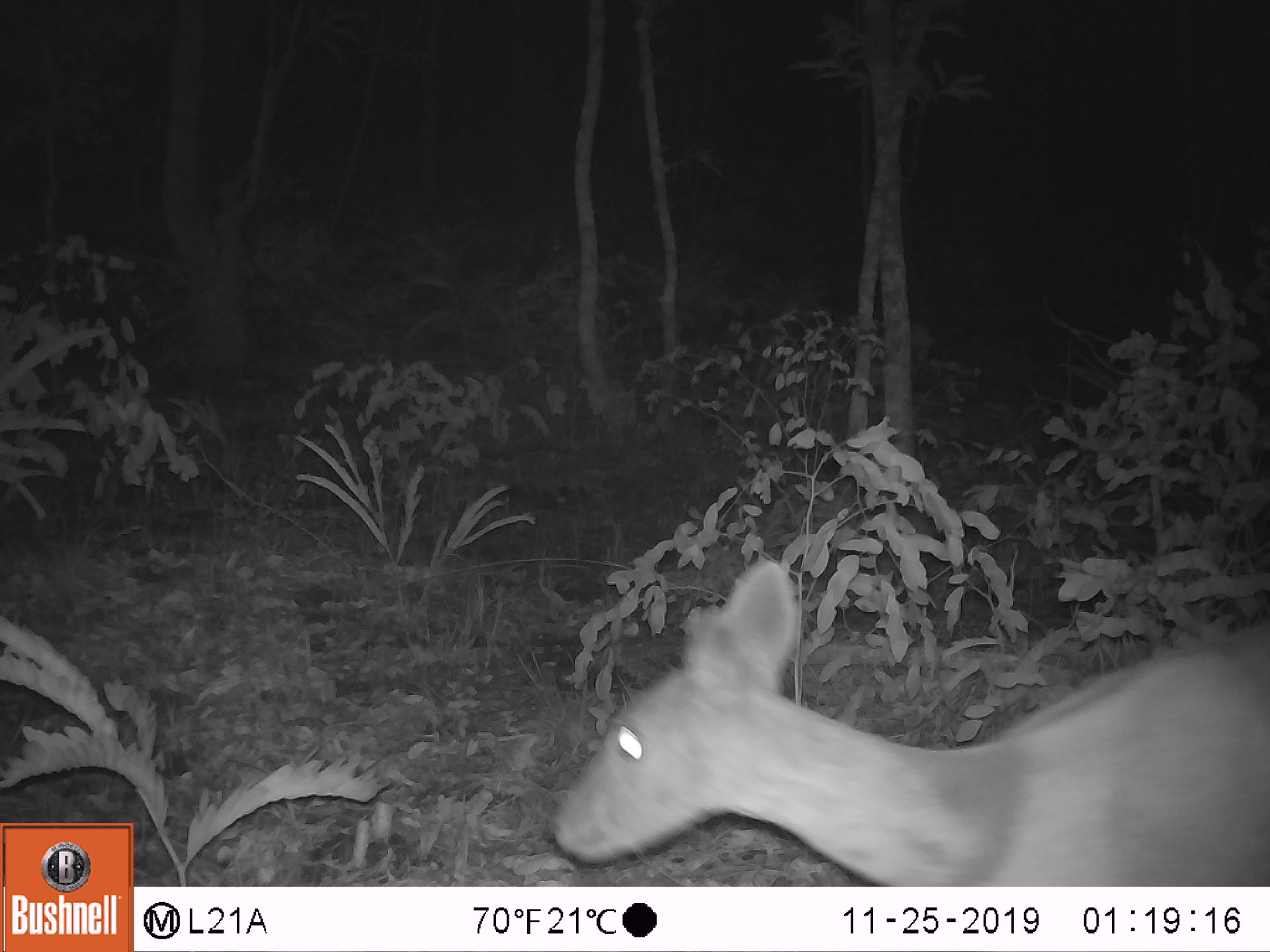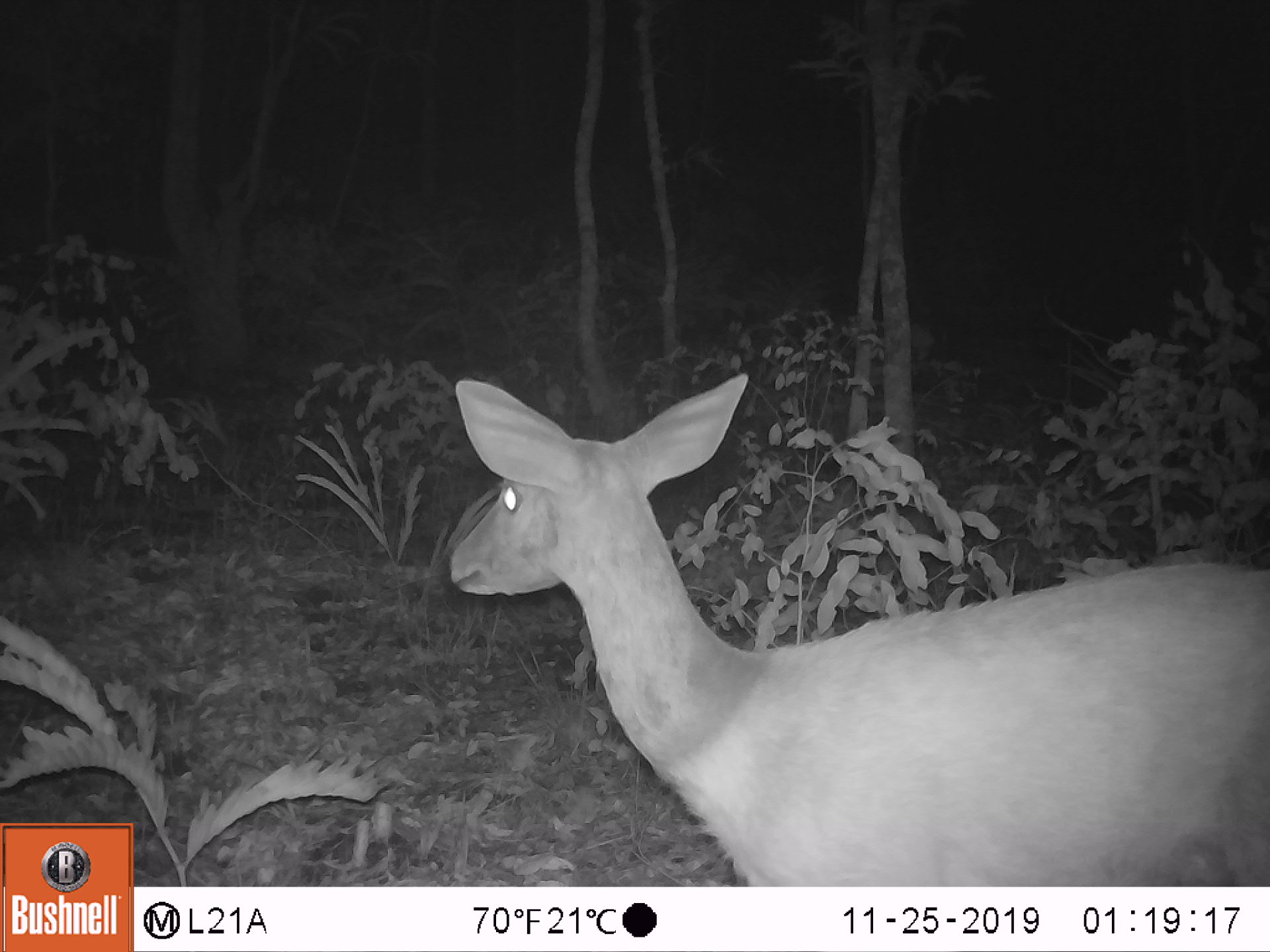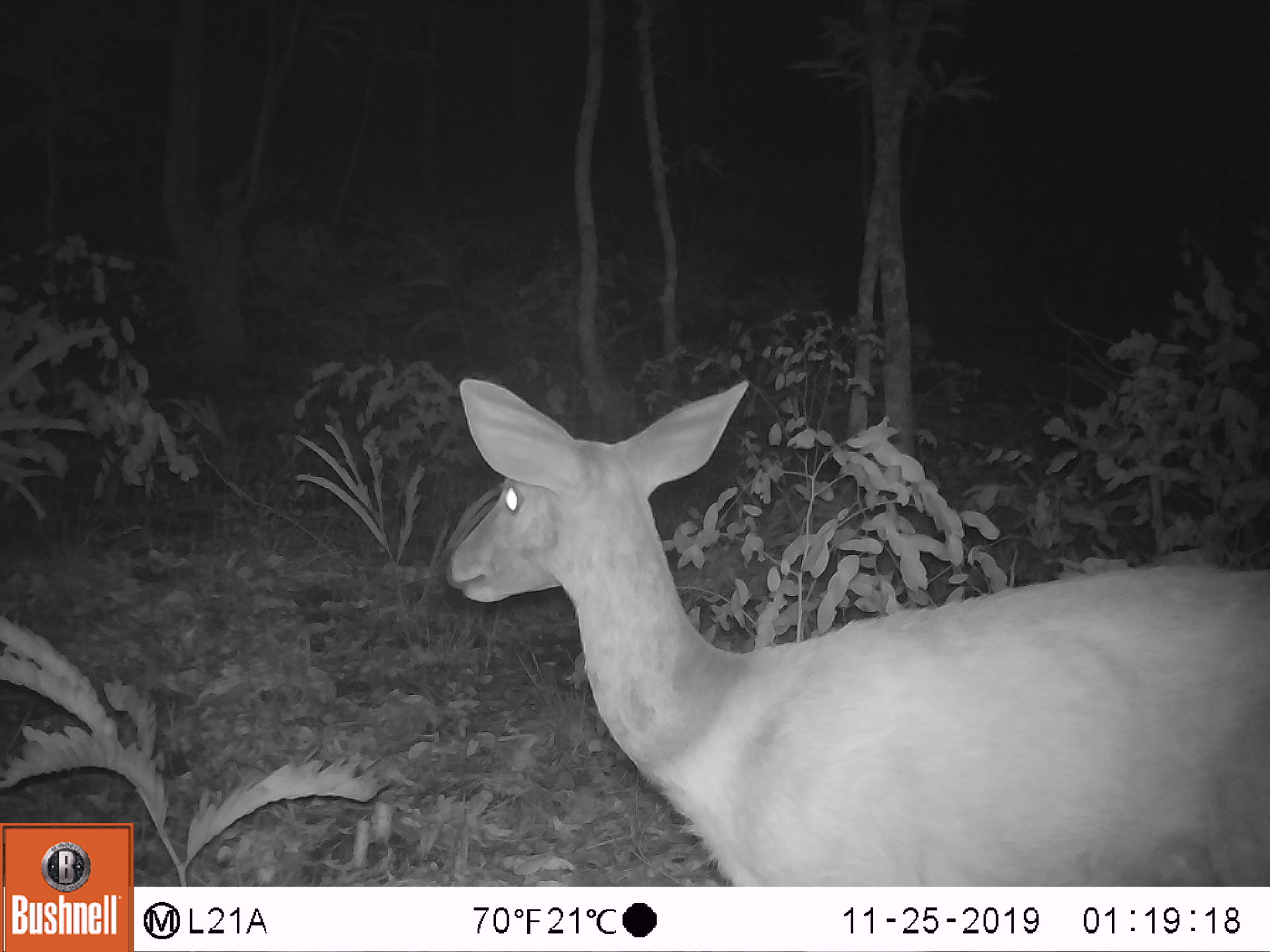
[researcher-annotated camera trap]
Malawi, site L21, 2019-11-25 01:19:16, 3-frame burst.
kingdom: Animalia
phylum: Chordata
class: Mammalia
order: Artiodactyla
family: Bovidae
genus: Redunca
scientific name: Redunca arundinum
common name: southern reedbuck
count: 1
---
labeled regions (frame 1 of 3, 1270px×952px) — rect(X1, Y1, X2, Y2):
southern reedbuck: rect(538, 562, 1262, 878)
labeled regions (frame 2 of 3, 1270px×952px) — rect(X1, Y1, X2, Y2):
southern reedbuck: rect(433, 375, 1263, 878)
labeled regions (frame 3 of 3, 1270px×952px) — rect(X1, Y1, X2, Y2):
southern reedbuck: rect(432, 372, 1266, 882)